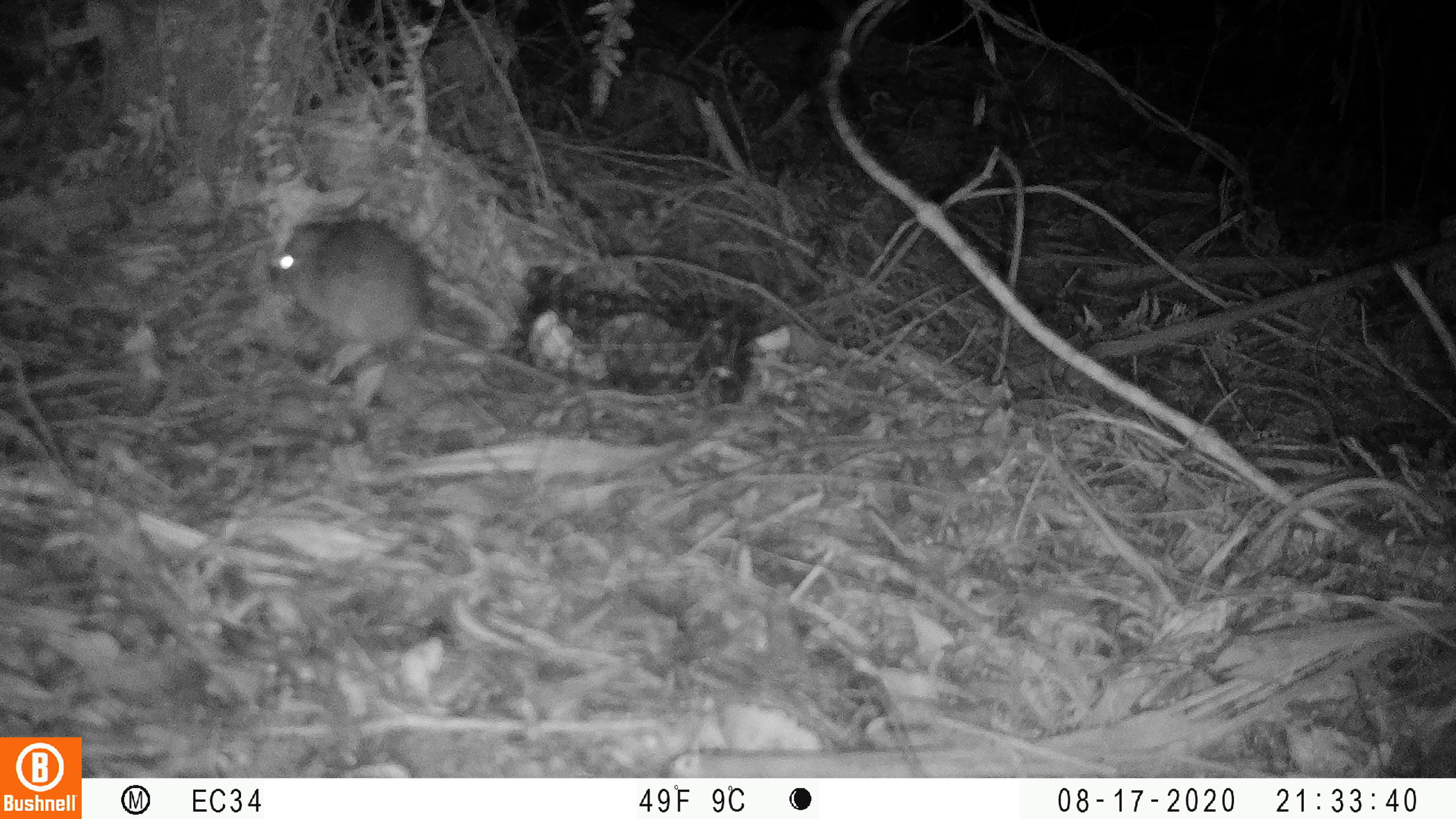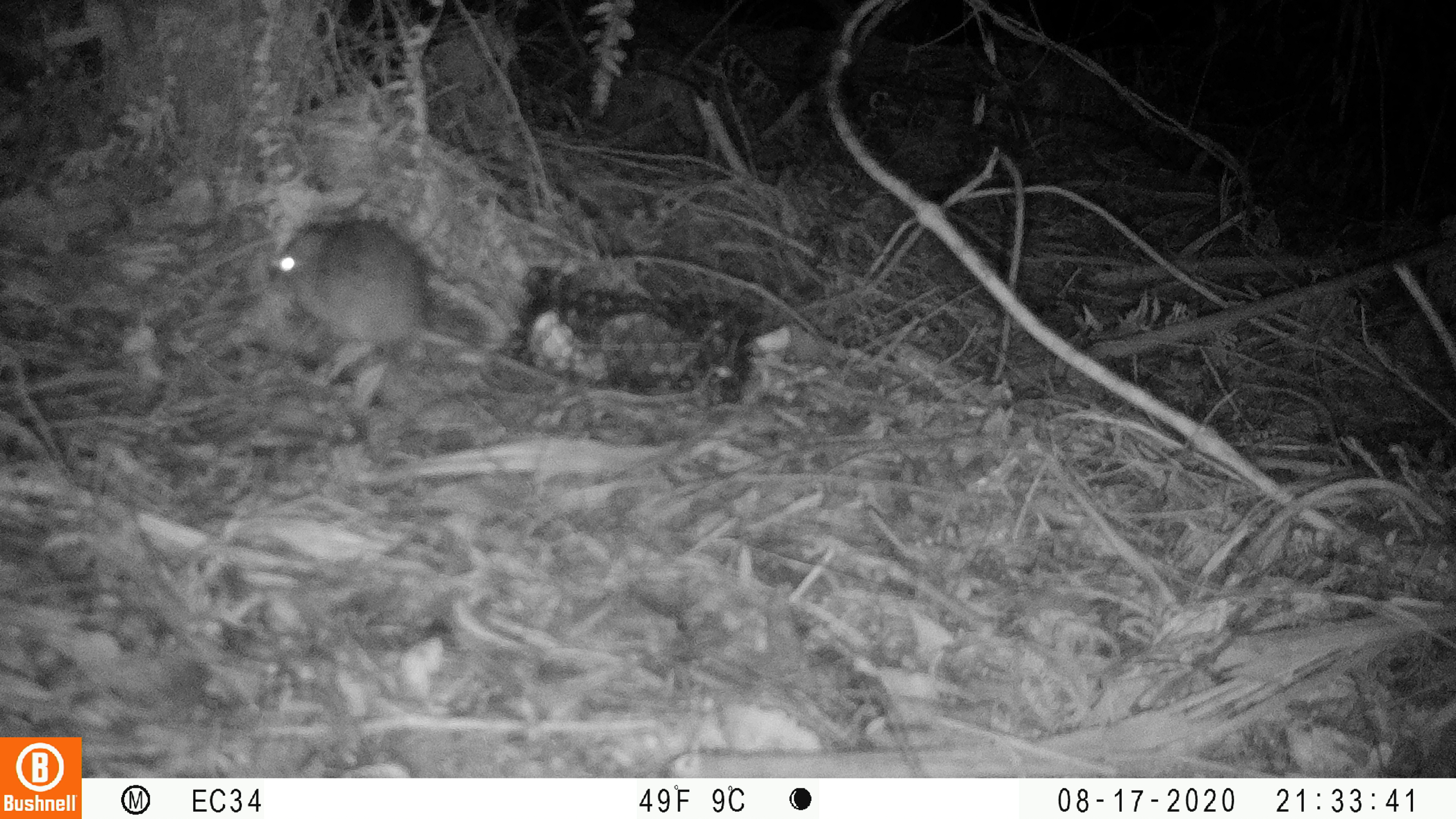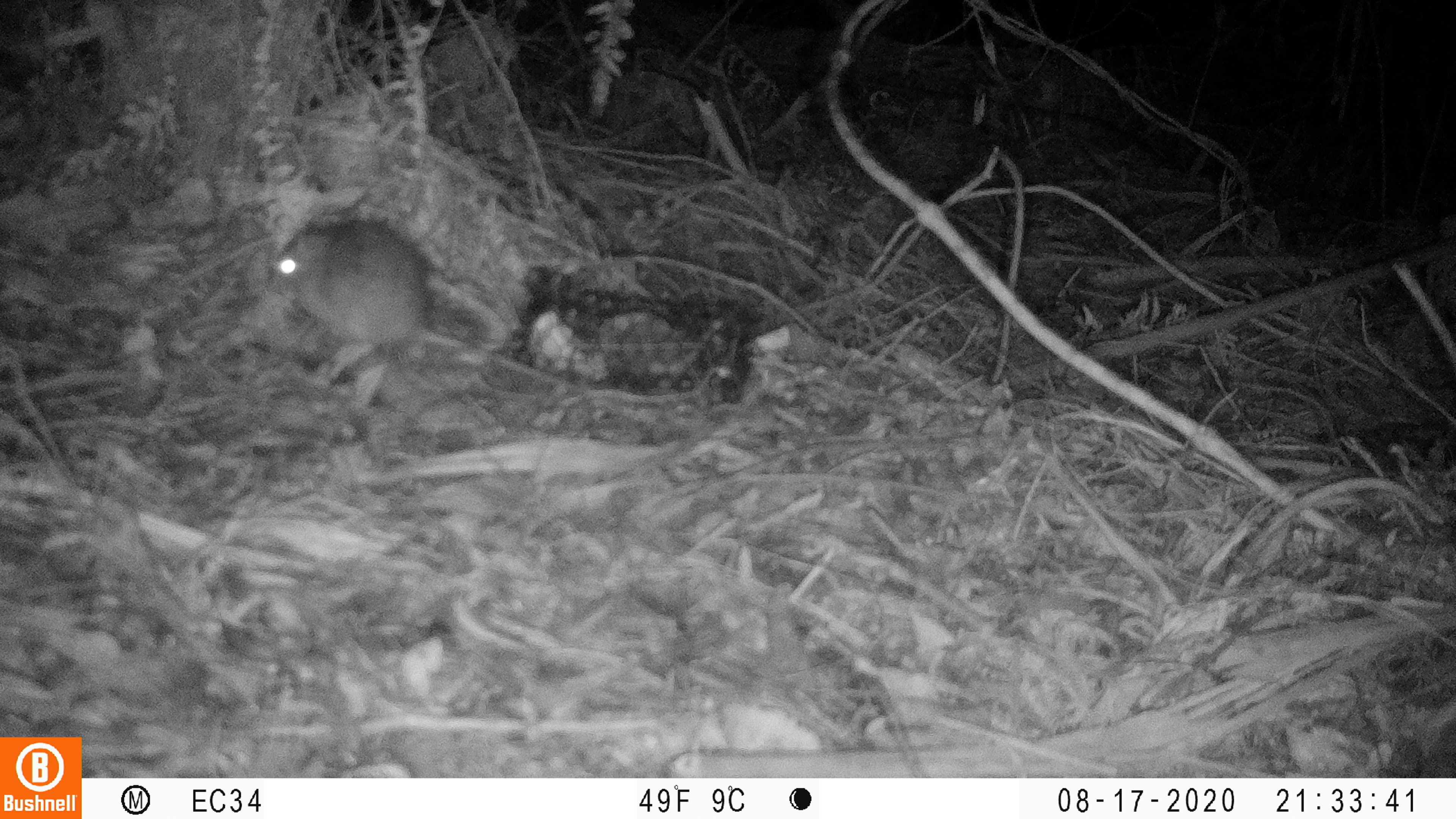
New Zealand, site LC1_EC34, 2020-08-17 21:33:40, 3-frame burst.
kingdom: Animalia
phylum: Chordata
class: Mammalia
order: Rodentia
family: Muridae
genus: Rattus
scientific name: Rattus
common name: rat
Rat (Rattus).